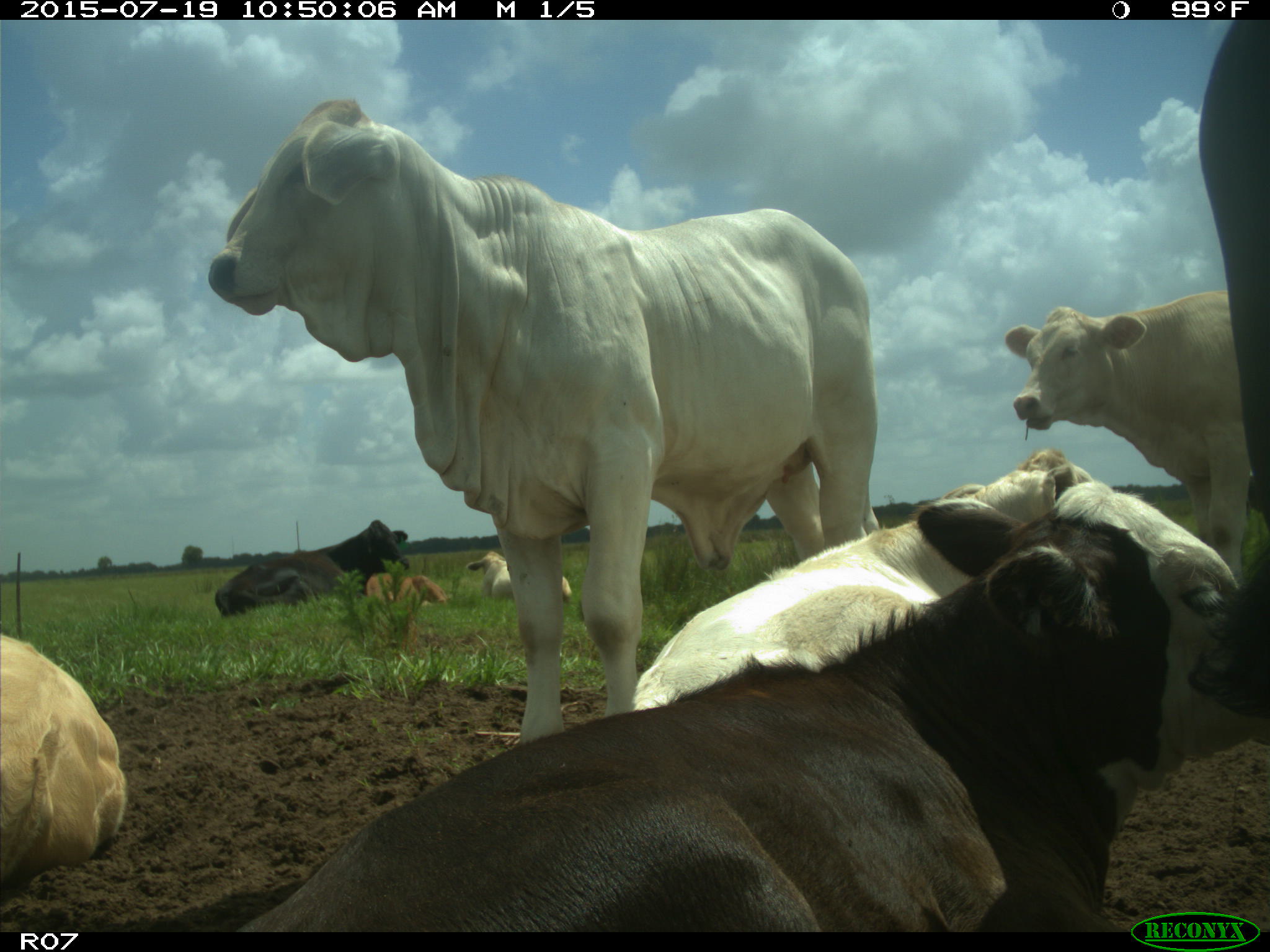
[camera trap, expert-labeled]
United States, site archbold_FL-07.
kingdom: Animalia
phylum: Chordata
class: Mammalia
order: Artiodactyla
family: Bovidae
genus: Bos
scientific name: Bos taurus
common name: domestic cow